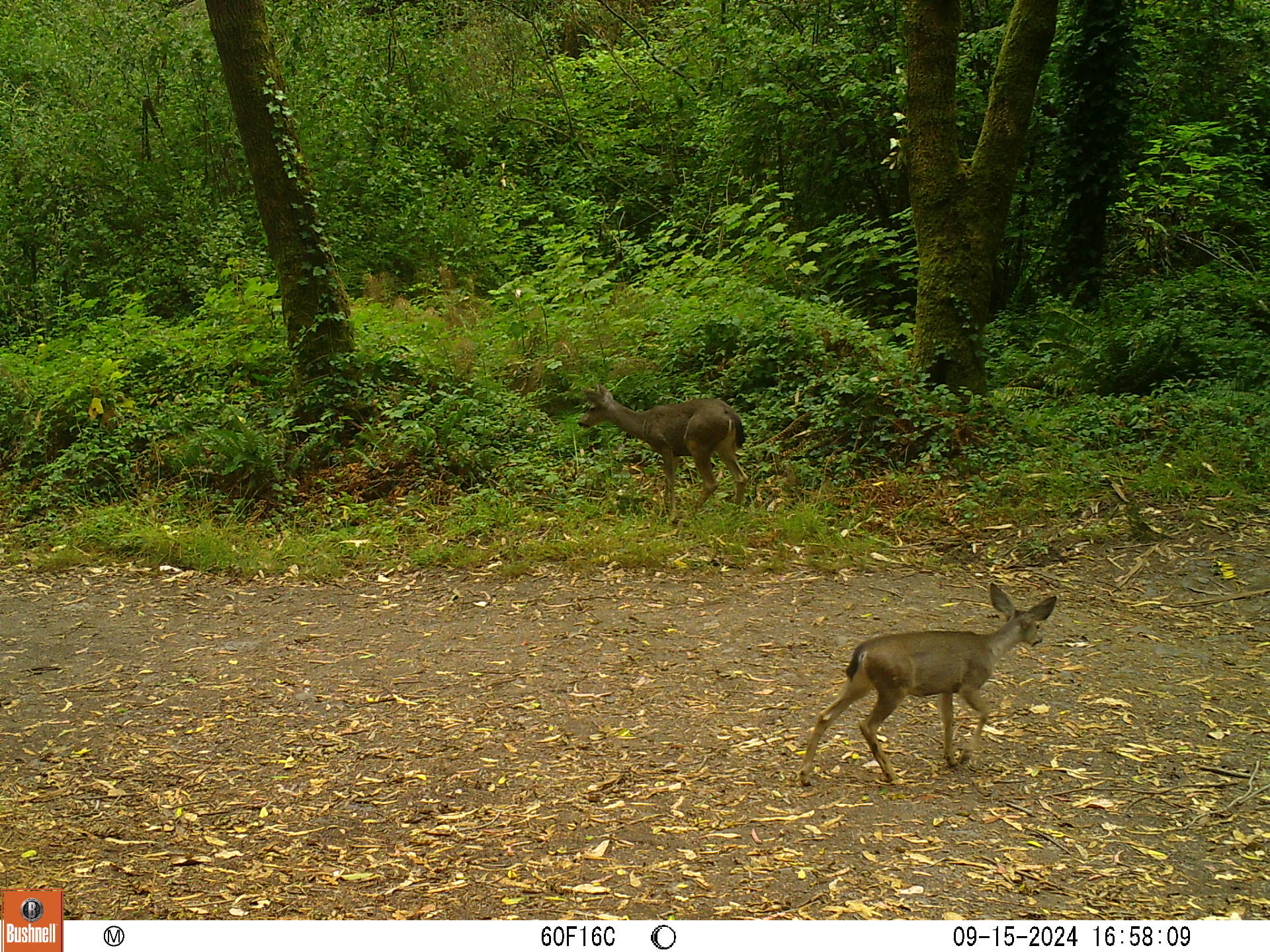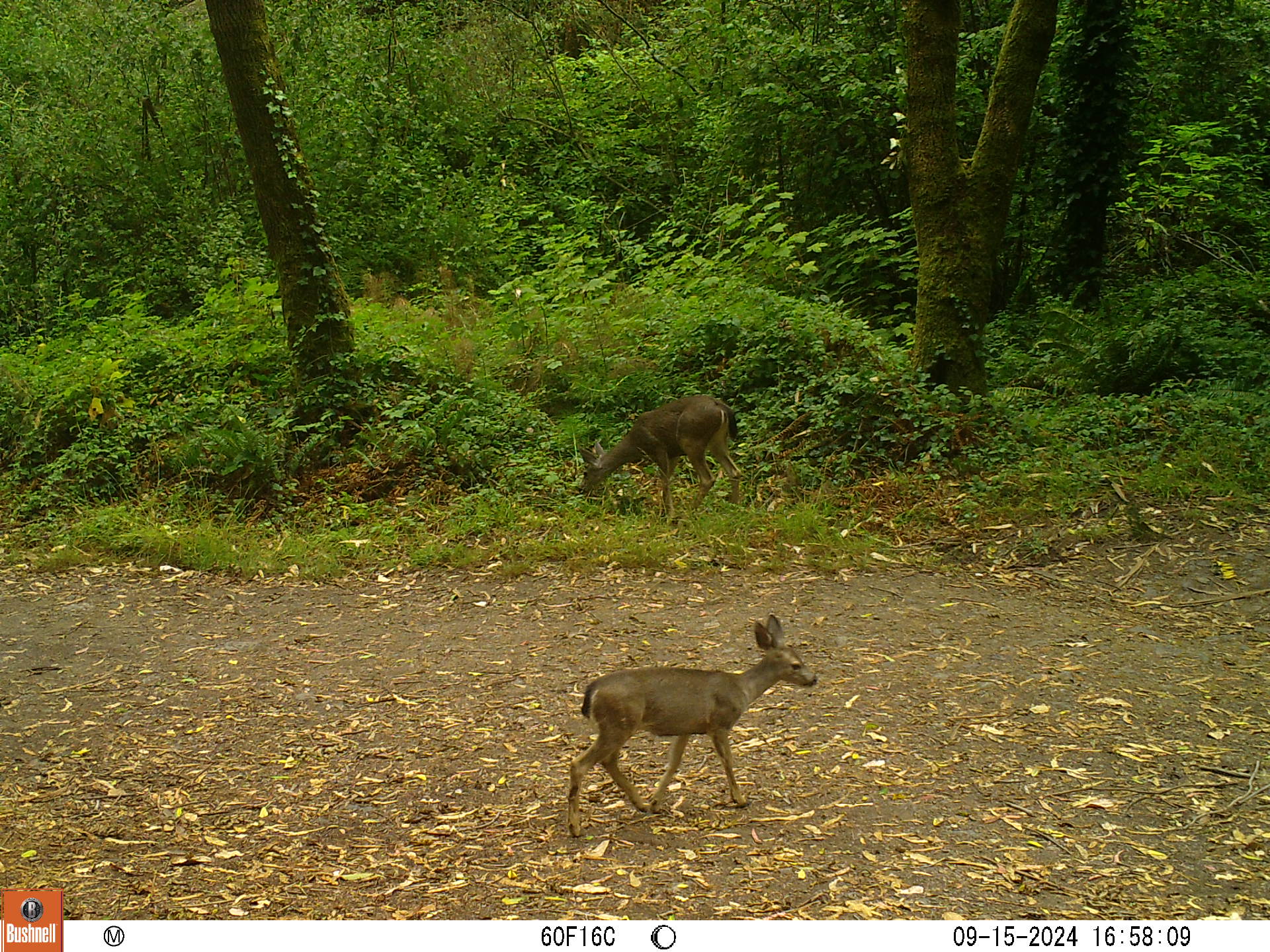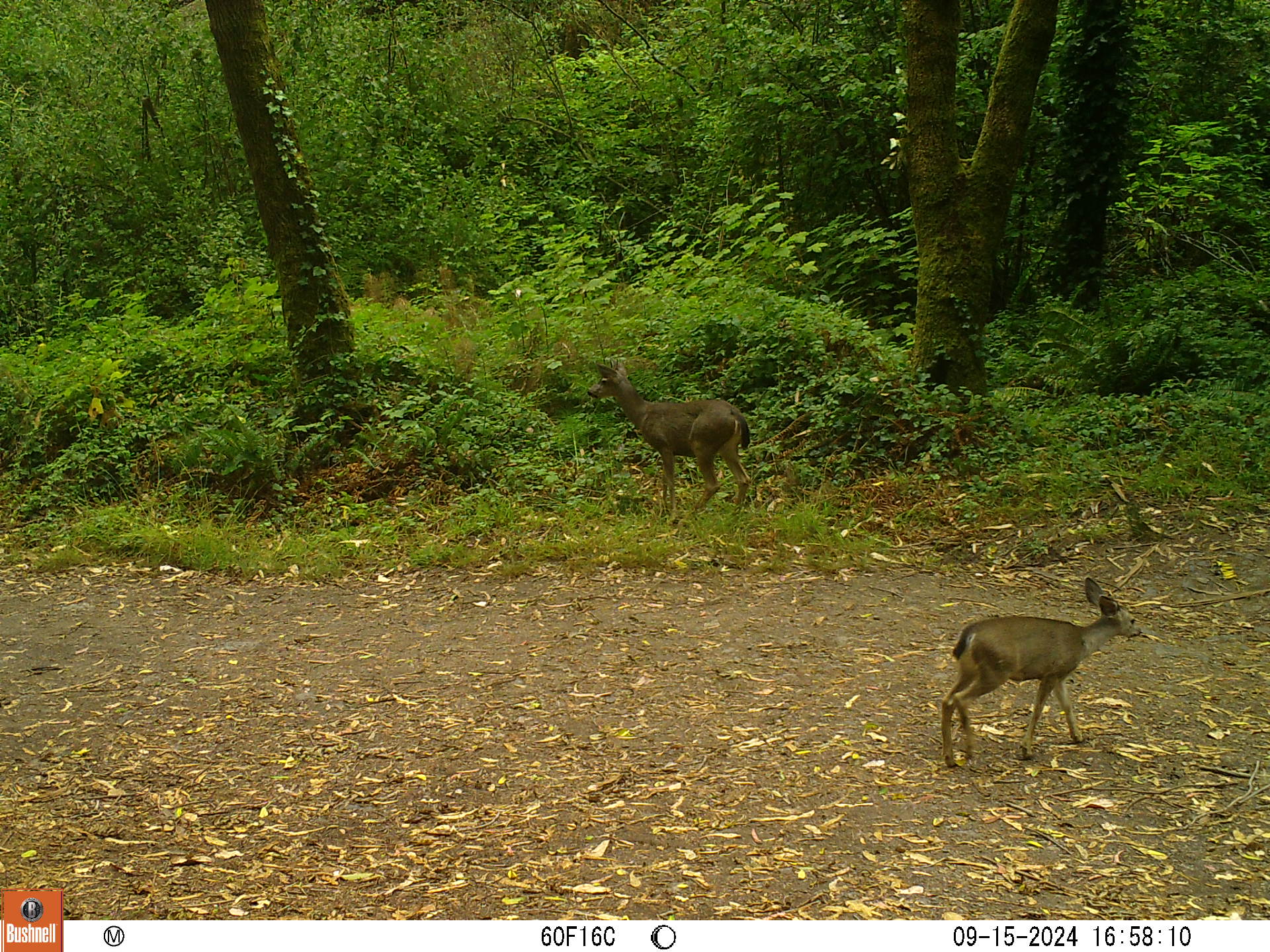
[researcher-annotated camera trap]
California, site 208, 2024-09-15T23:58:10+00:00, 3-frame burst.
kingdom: Animalia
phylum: Chordata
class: Mammalia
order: Artiodactyla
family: Cervidae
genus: Odocoileus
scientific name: Odocoileus hemionus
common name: mule deer